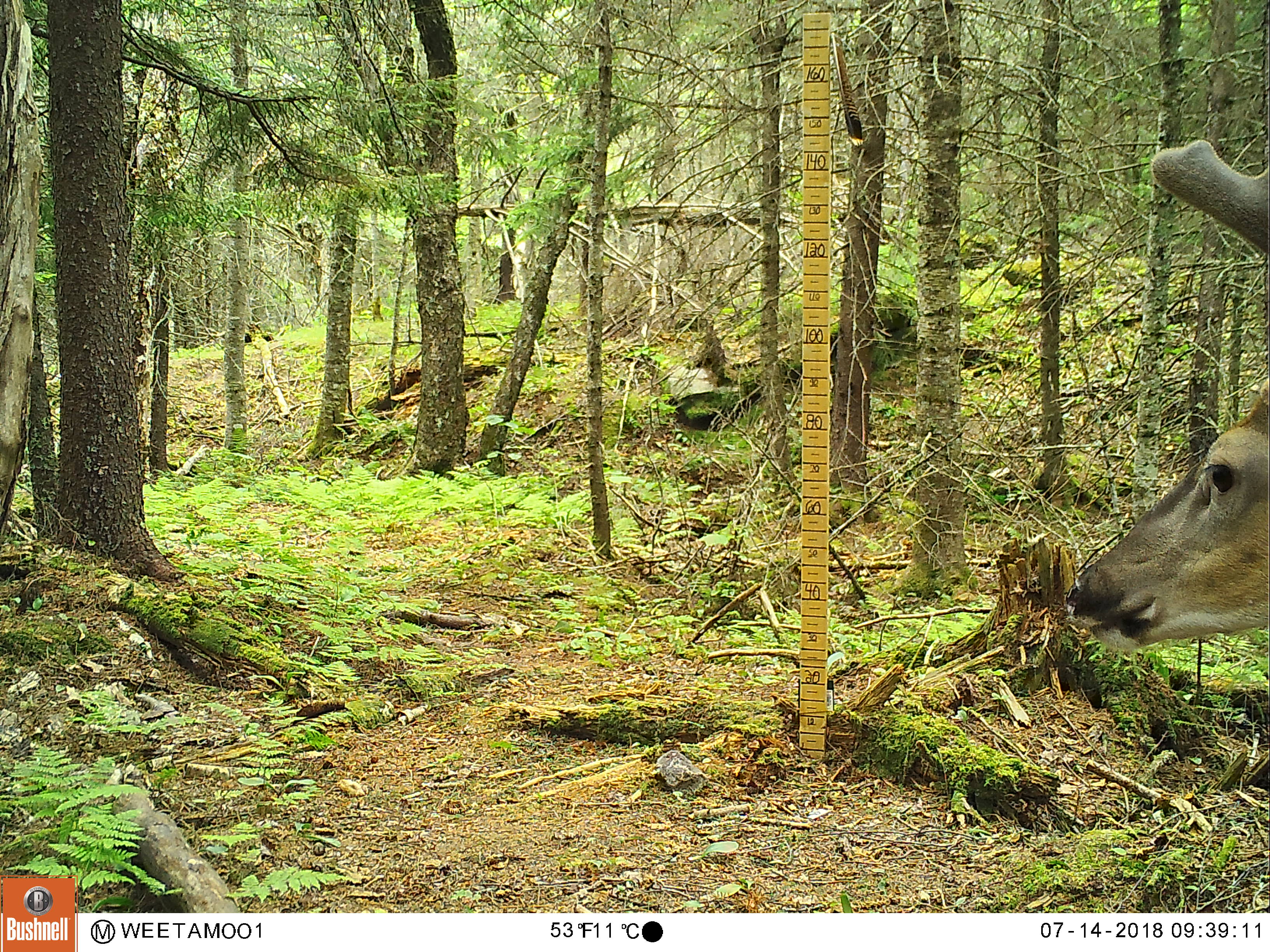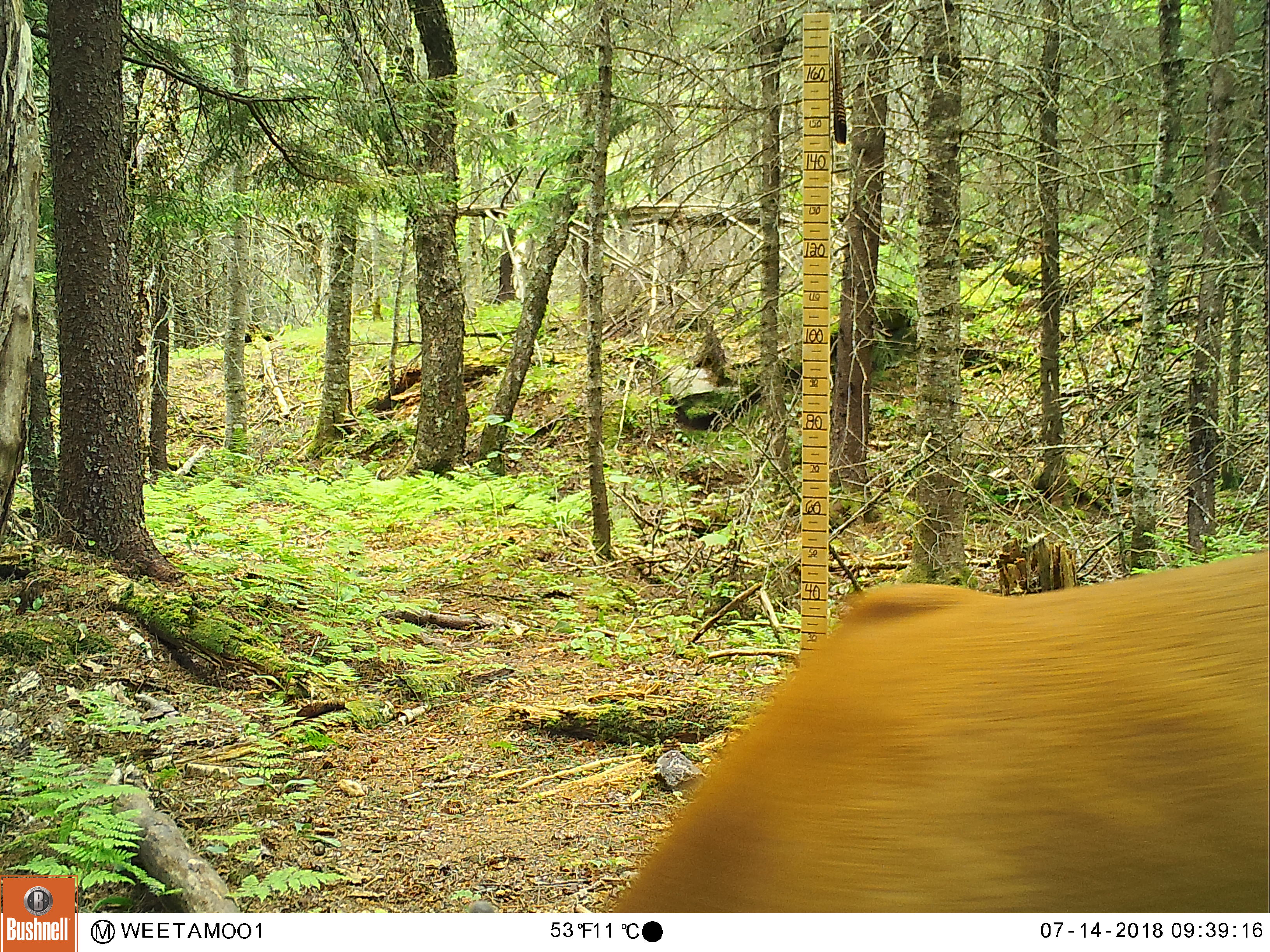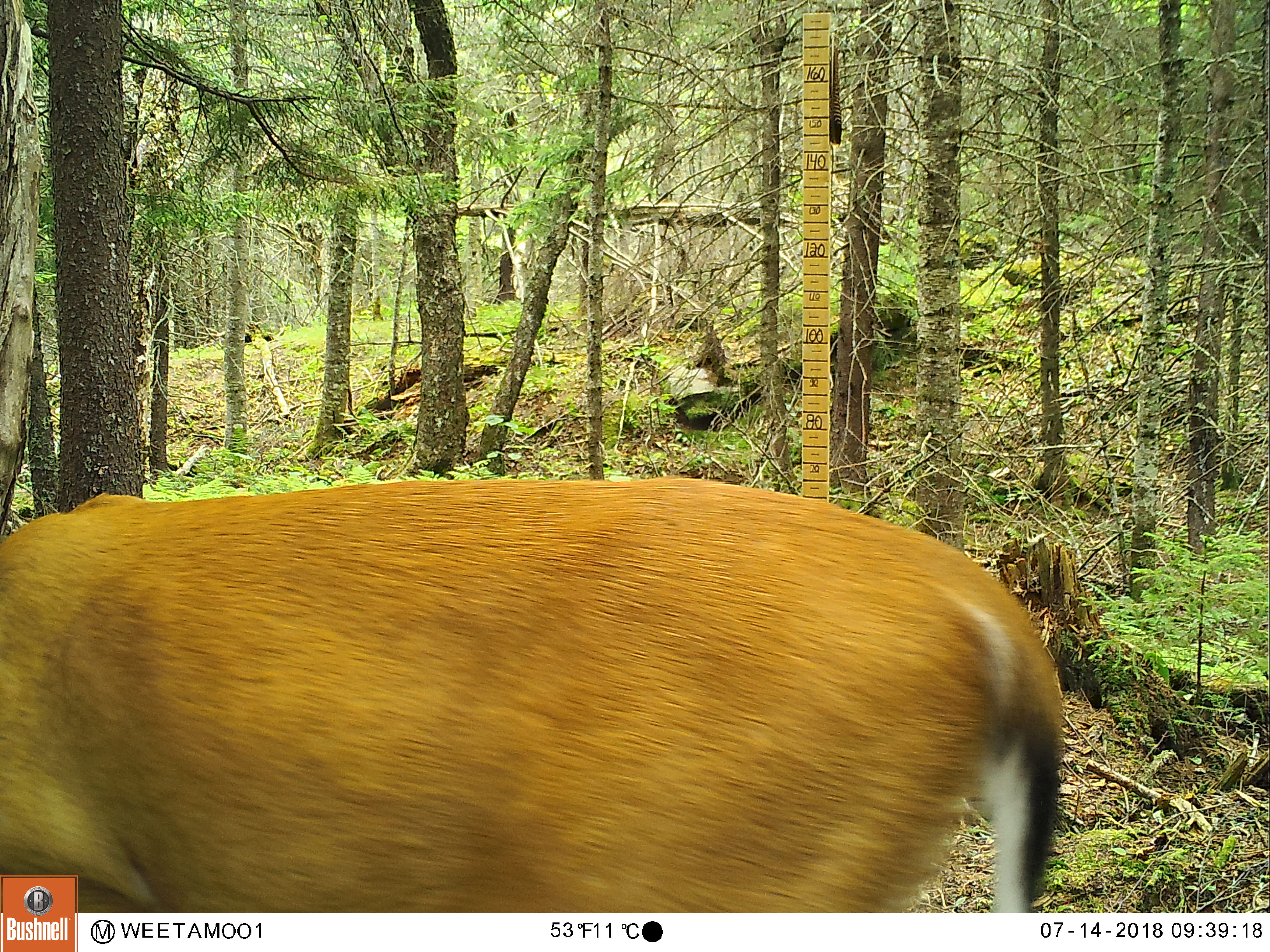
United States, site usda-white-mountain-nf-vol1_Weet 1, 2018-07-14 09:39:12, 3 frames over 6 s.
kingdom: Animalia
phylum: Chordata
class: Mammalia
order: Artiodactyla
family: Cervidae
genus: Odocoileus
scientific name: Odocoileus virginianus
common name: white-tailed deer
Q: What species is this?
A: White-tailed deer (Odocoileus virginianus).